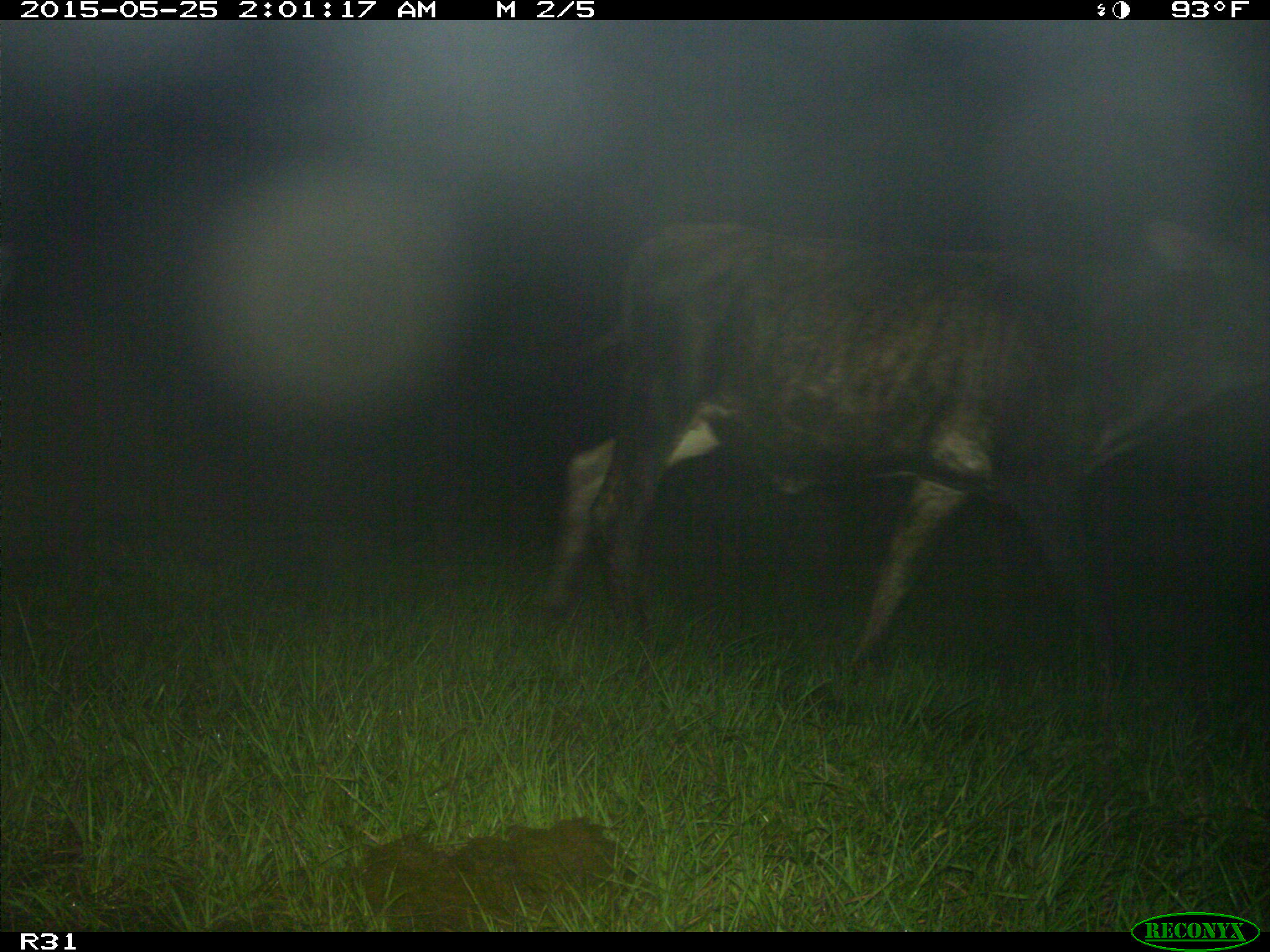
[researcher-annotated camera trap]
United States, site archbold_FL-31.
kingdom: Animalia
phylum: Chordata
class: Mammalia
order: Artiodactyla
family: Bovidae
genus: Bos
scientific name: Bos taurus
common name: domestic cow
Bos taurus (domestic cow).